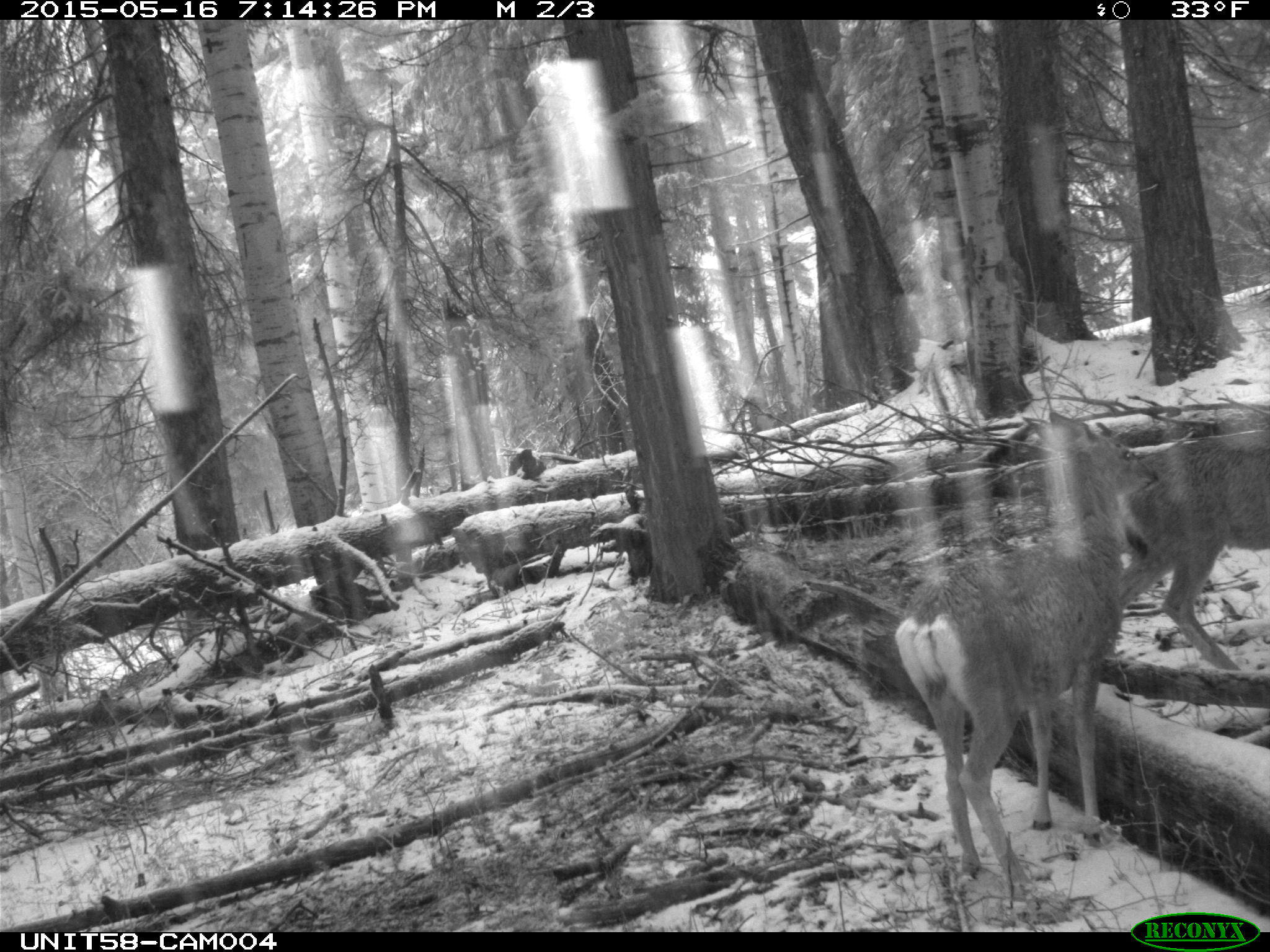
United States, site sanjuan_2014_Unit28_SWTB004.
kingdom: Animalia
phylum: Chordata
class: Mammalia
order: Artiodactyla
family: Cervidae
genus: Odocoileus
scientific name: Odocoileus hemionus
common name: mule deer